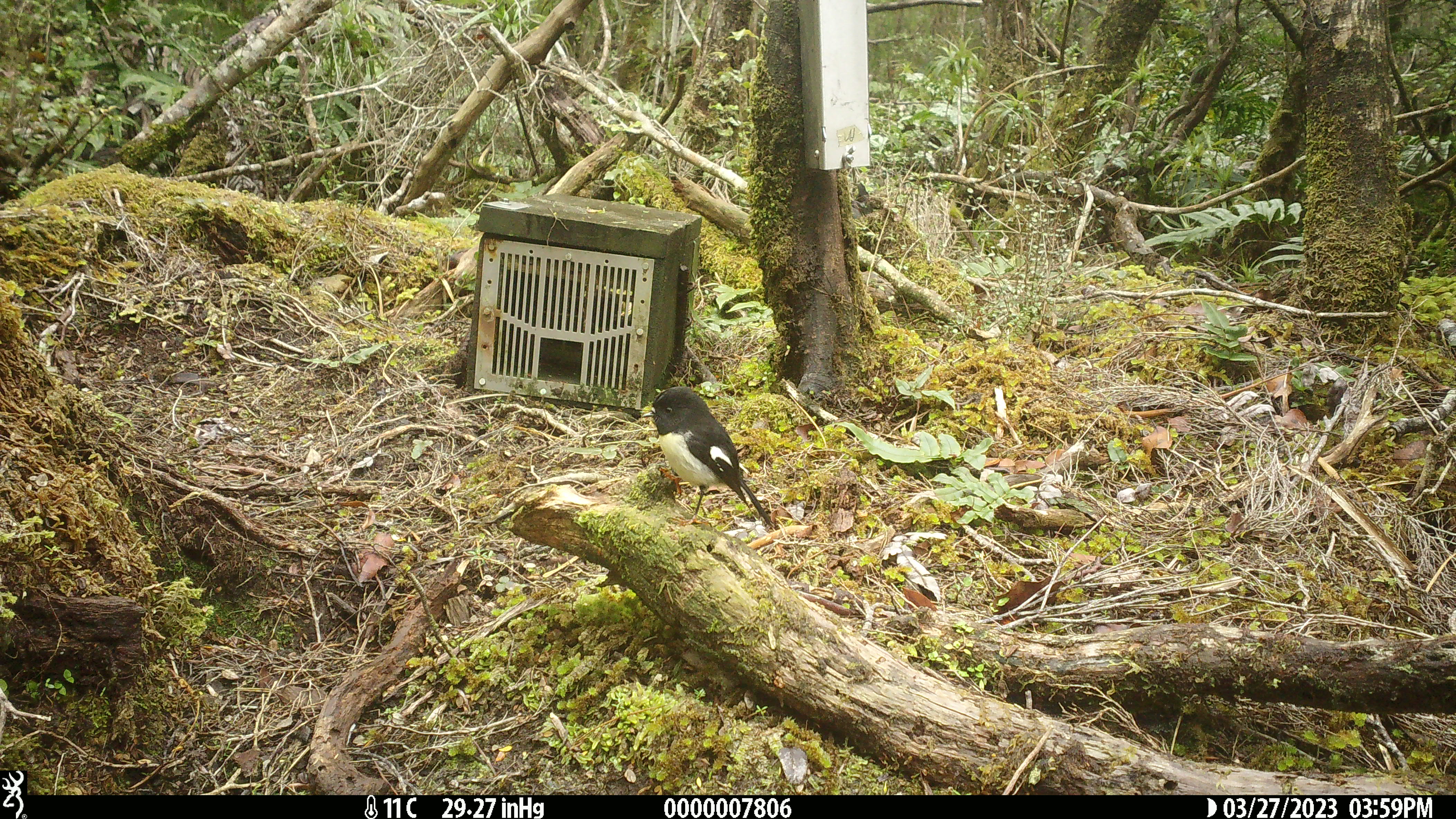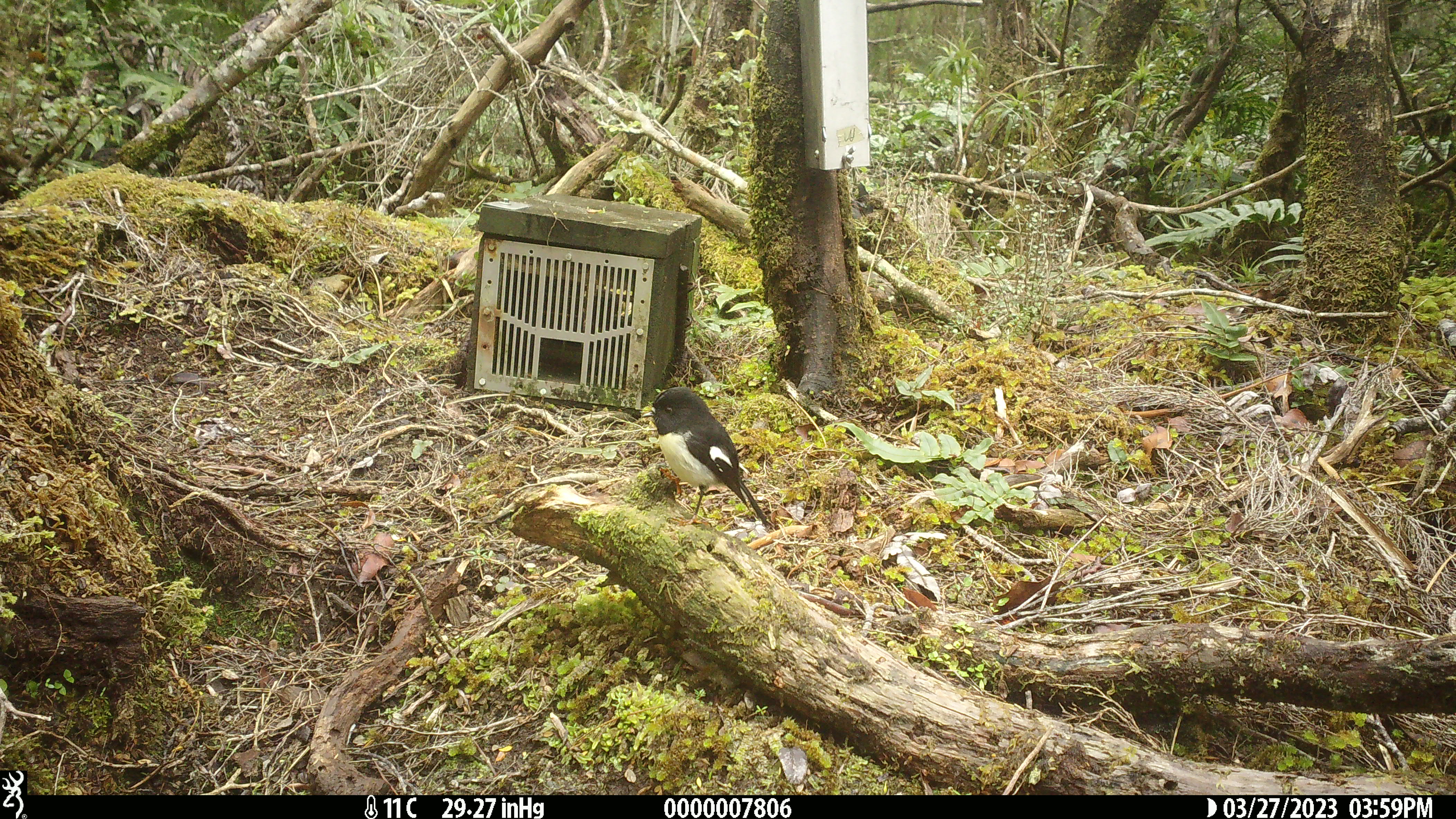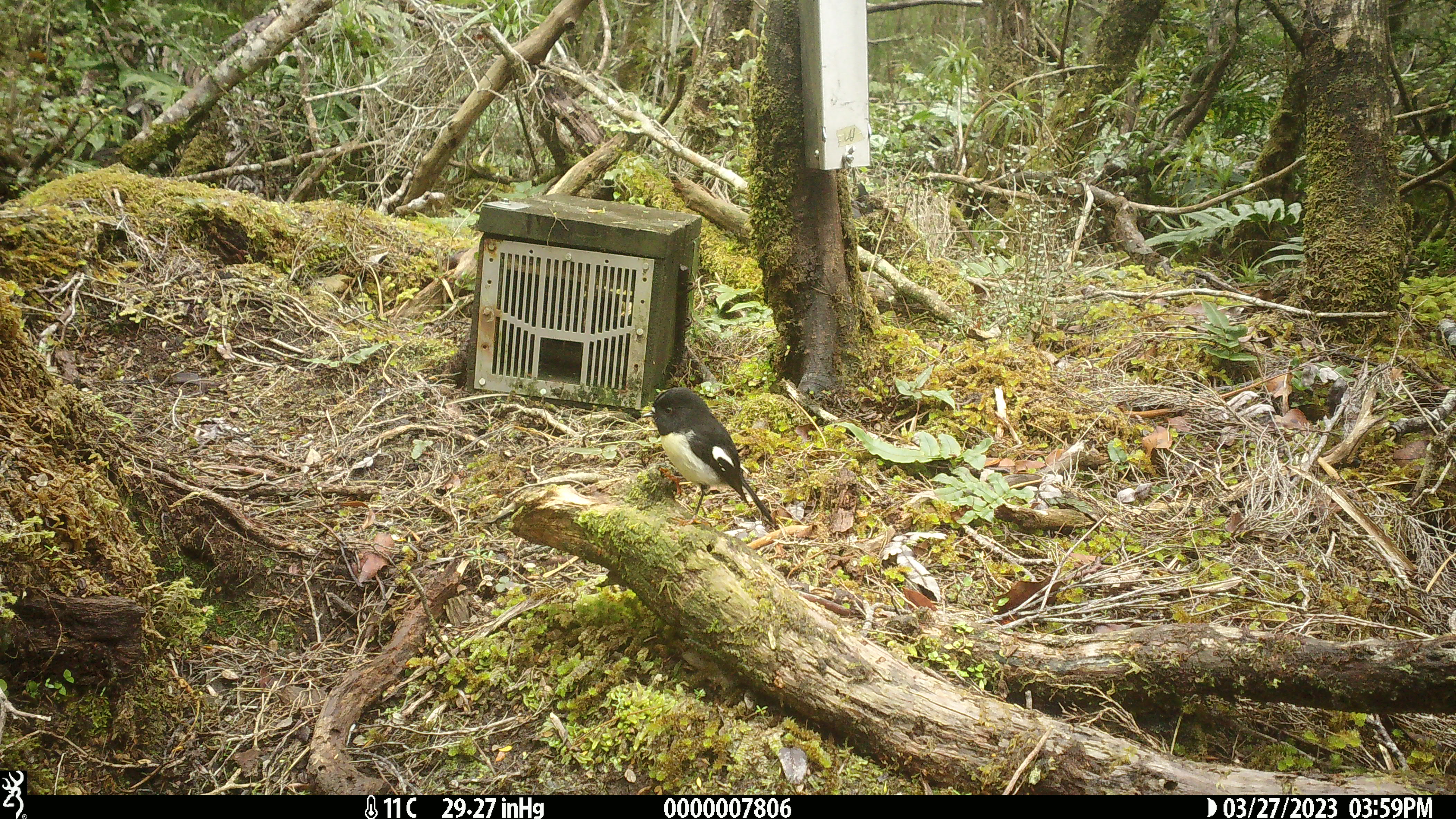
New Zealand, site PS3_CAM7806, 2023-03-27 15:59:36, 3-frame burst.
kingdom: Animalia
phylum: Chordata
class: Aves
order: Passeriformes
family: Petroicidae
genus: Petroica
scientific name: Petroica macrocephala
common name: tomtit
Tomtit (Petroica macrocephala).